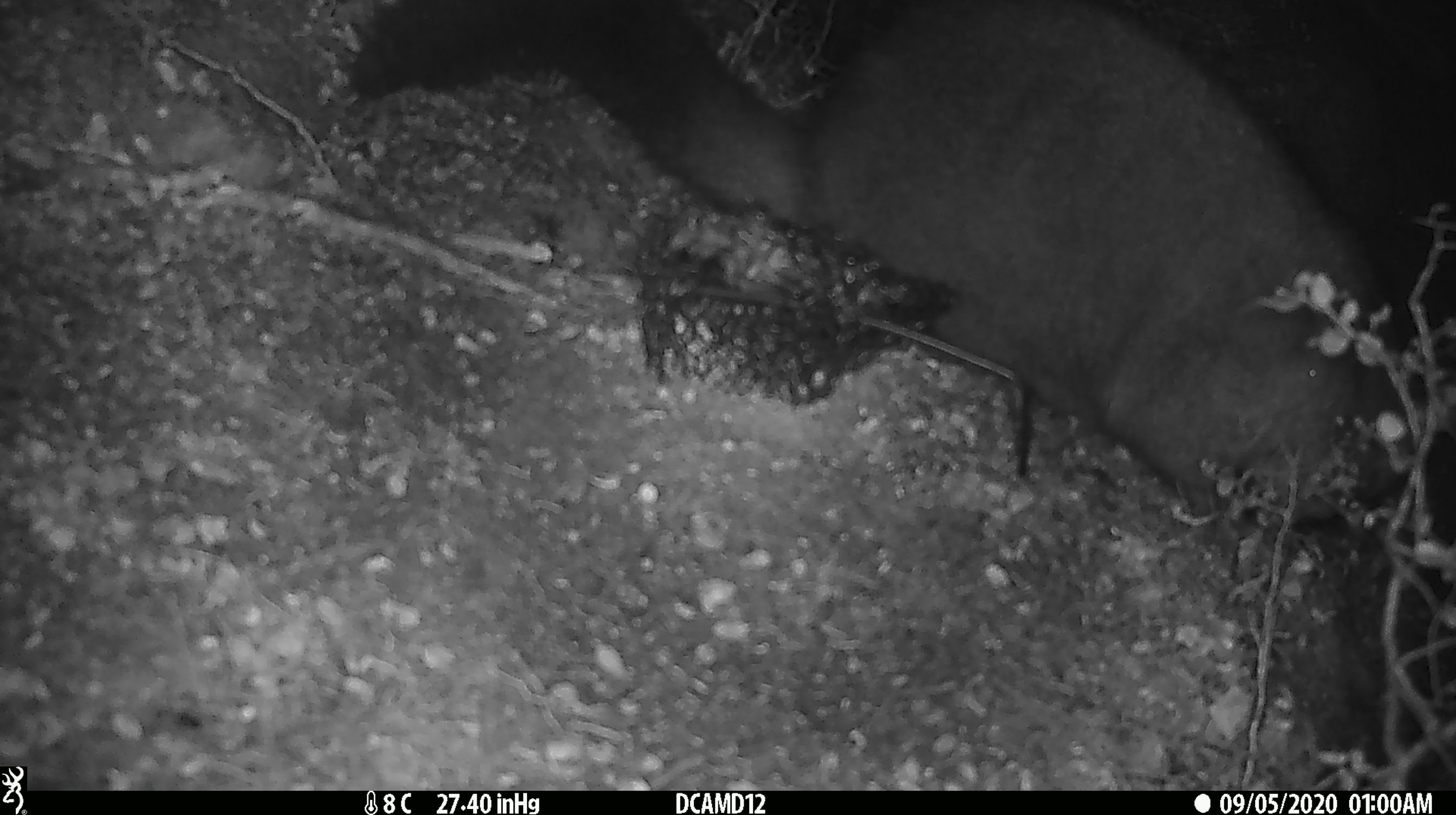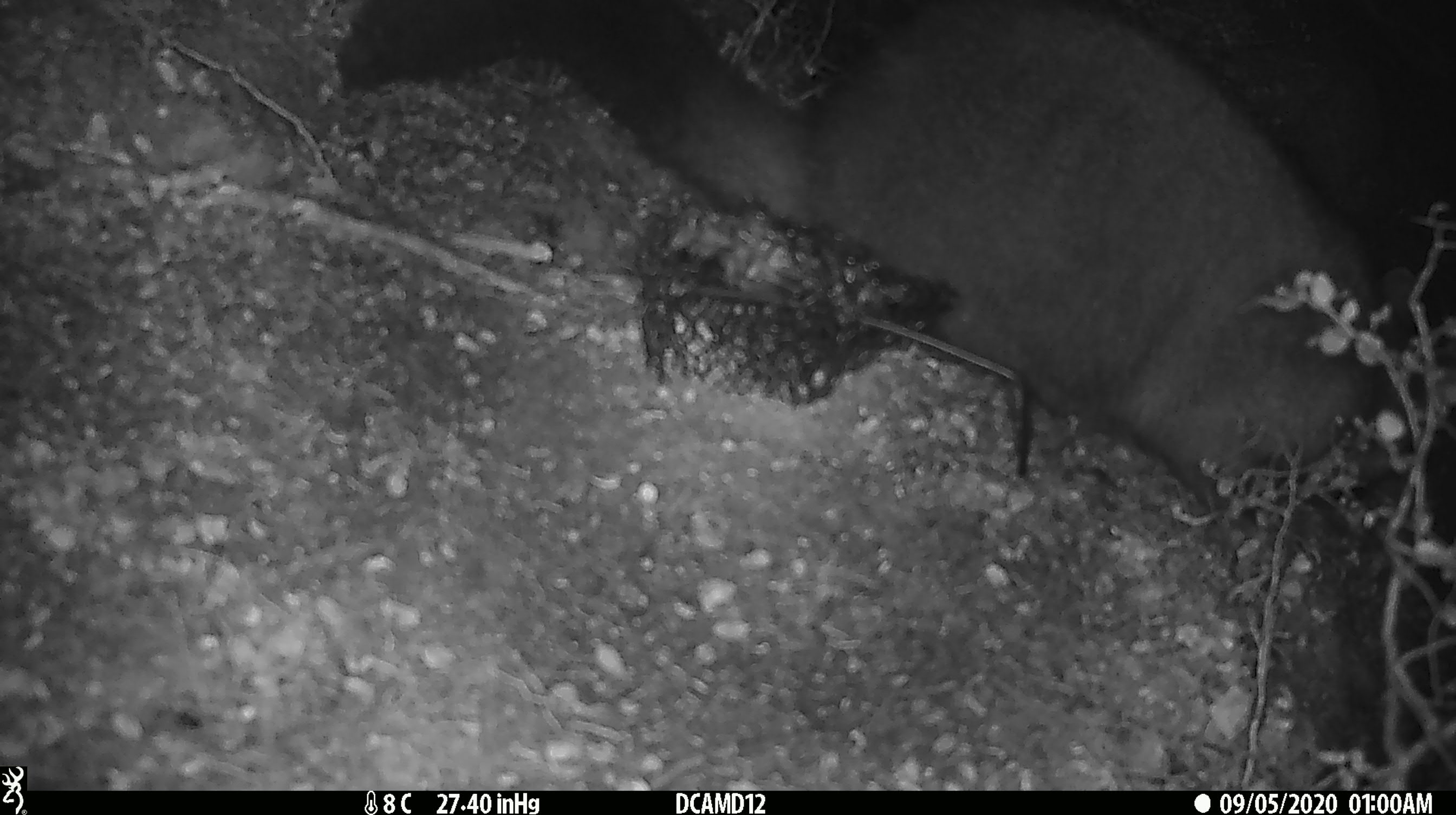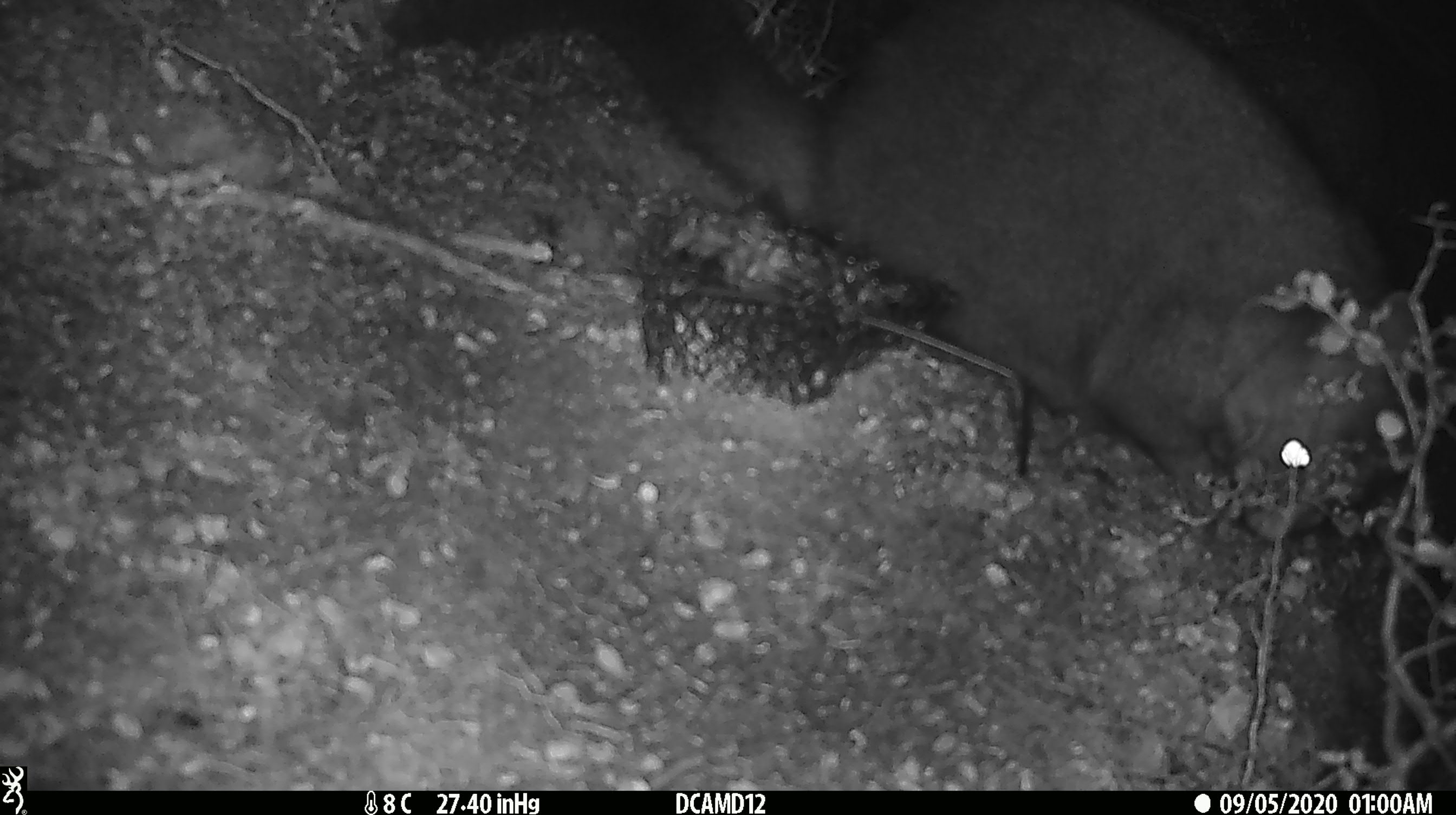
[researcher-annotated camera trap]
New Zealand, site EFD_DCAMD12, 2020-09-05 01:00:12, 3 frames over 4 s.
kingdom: Animalia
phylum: Chordata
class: Mammalia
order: Diprotodontia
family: Phalangeridae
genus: Trichosurus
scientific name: Trichosurus vulpecula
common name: common brushtail possum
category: possum